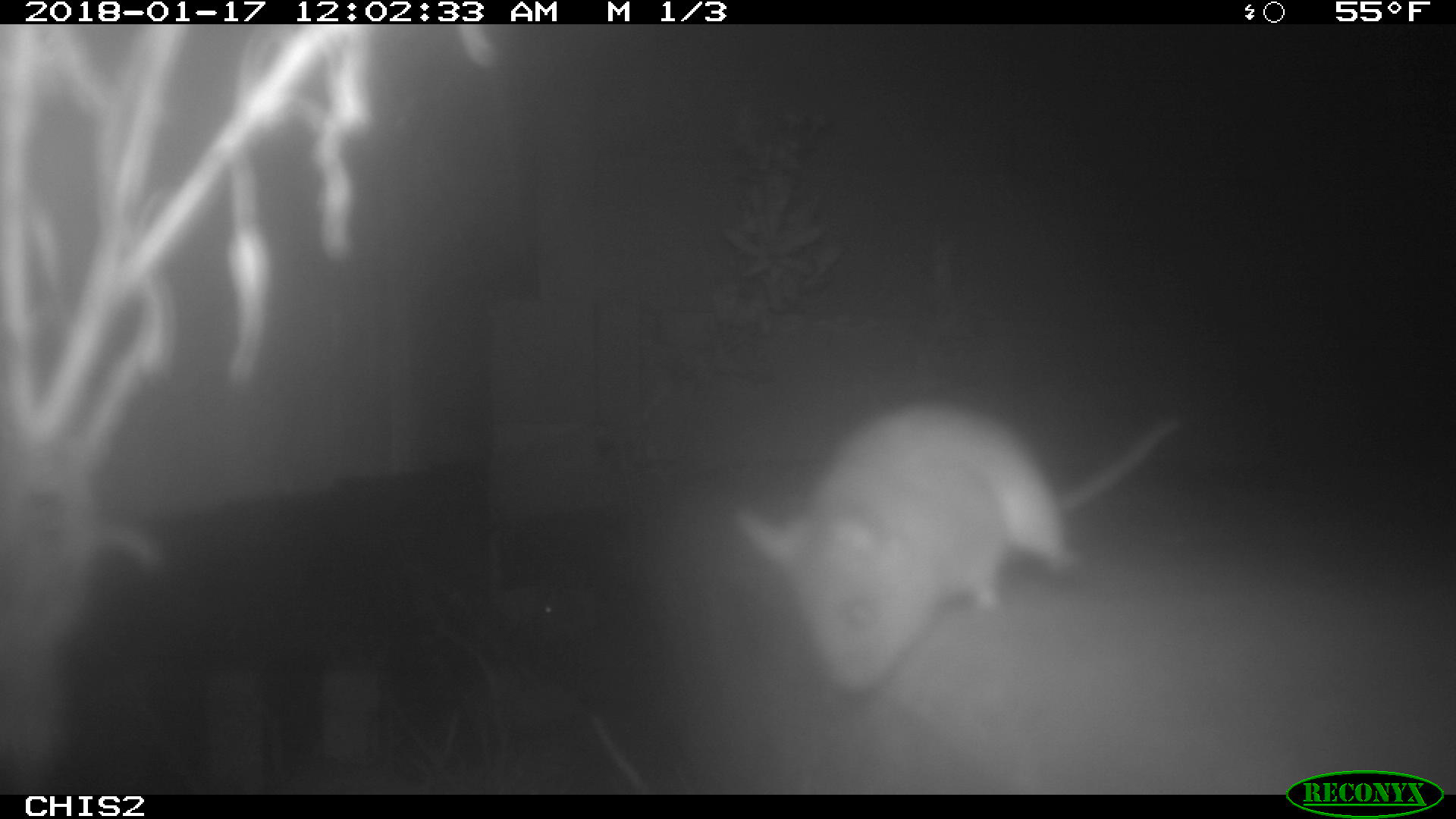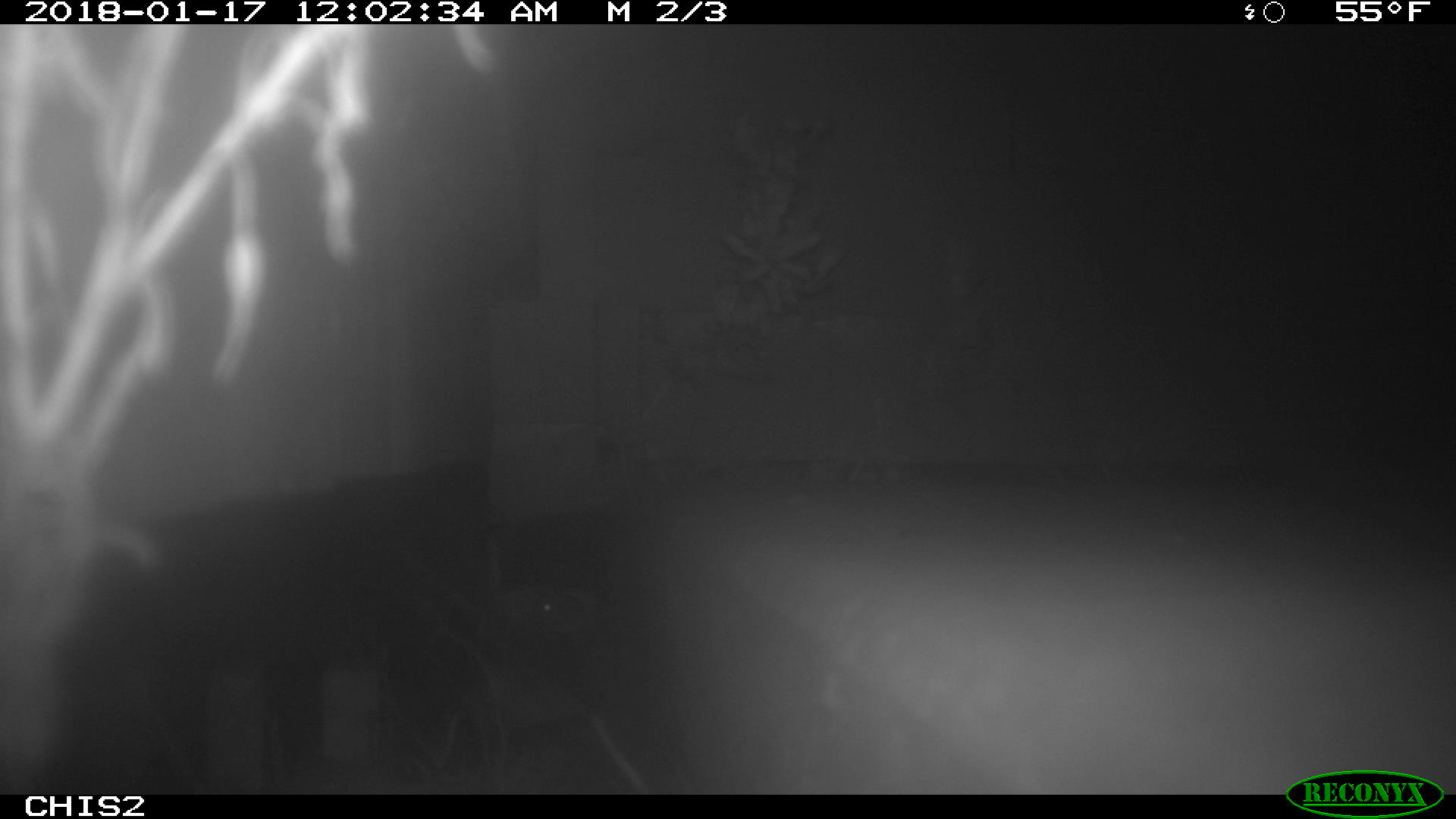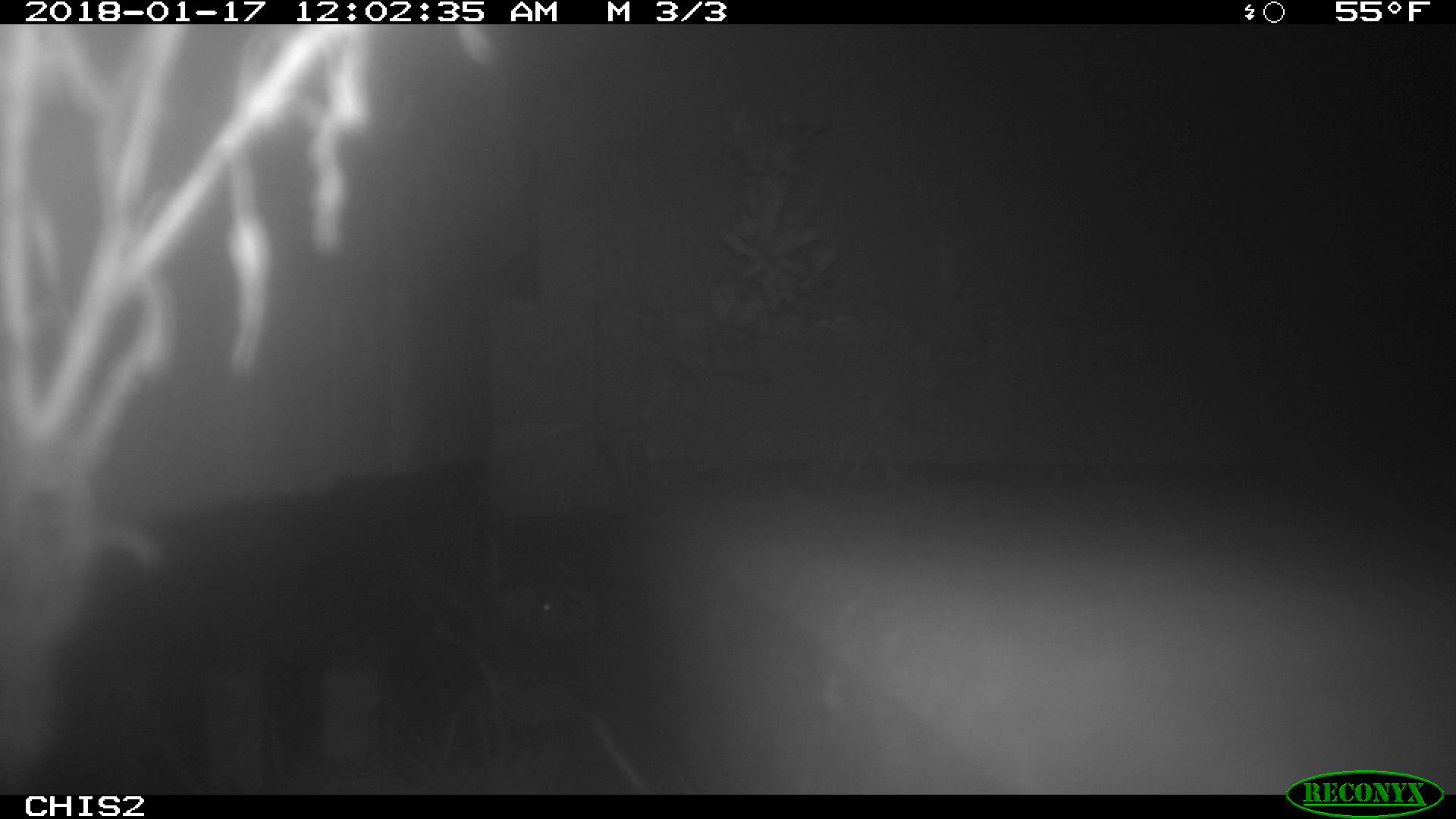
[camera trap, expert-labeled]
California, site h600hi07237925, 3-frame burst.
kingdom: Animalia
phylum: Chordata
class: Mammalia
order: Rodentia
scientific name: Rodentia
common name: rodent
Rodent (Rodentia).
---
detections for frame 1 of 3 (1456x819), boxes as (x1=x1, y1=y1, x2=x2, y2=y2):
rodent: (x1=733, y1=406, x2=1178, y2=692)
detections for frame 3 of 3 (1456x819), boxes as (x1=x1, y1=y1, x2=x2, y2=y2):
rodent: (x1=494, y1=539, x2=594, y2=652)